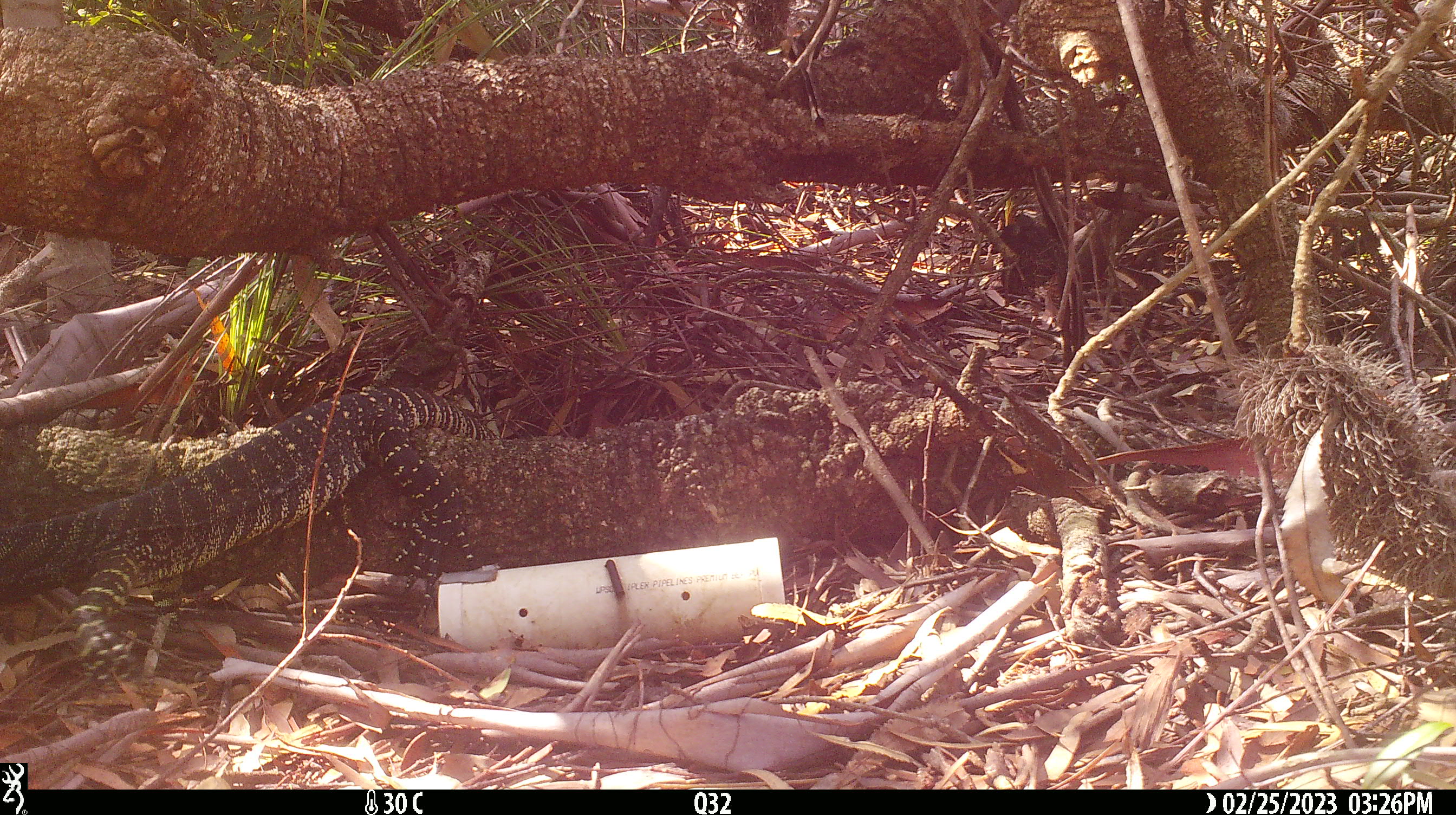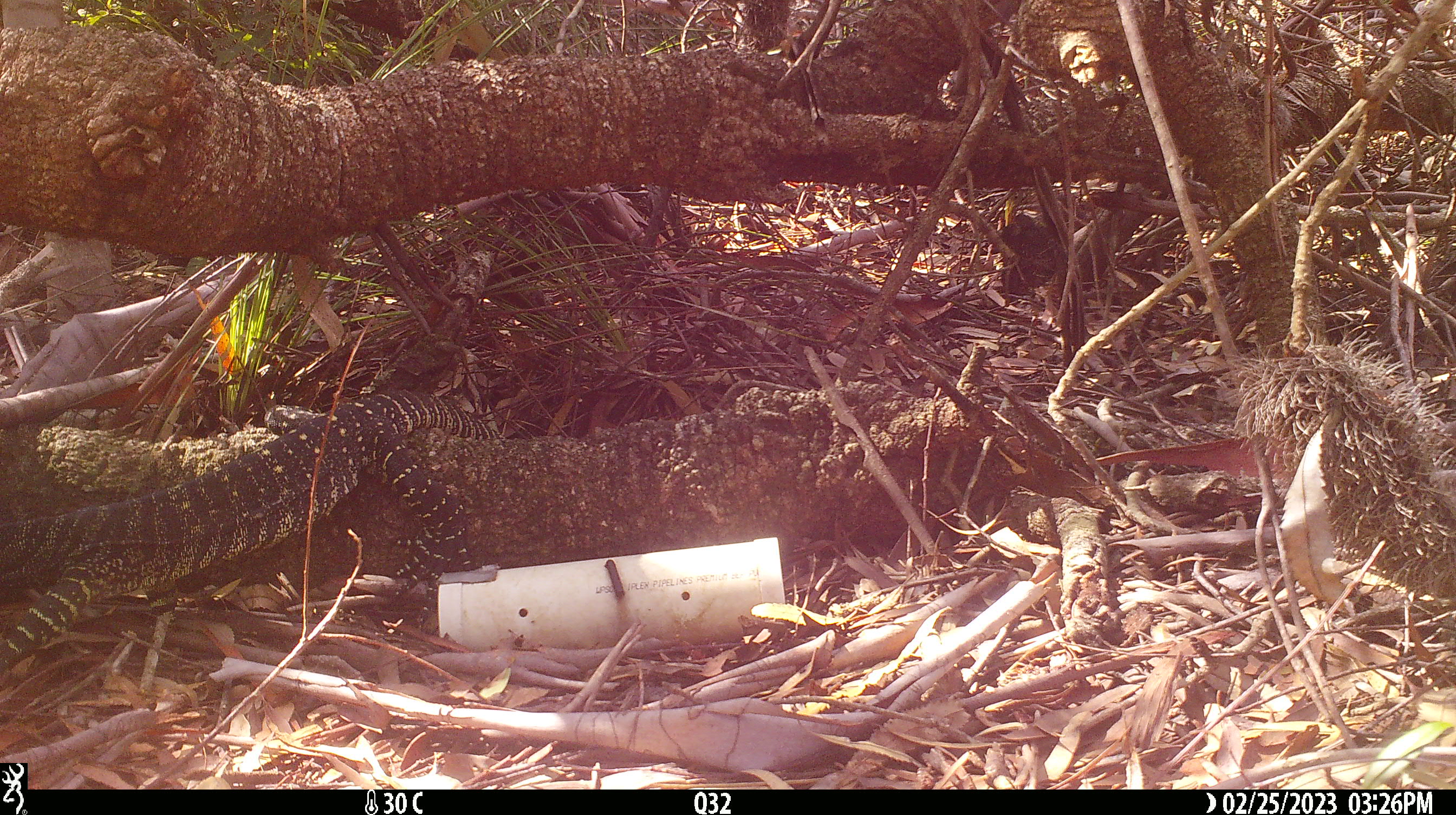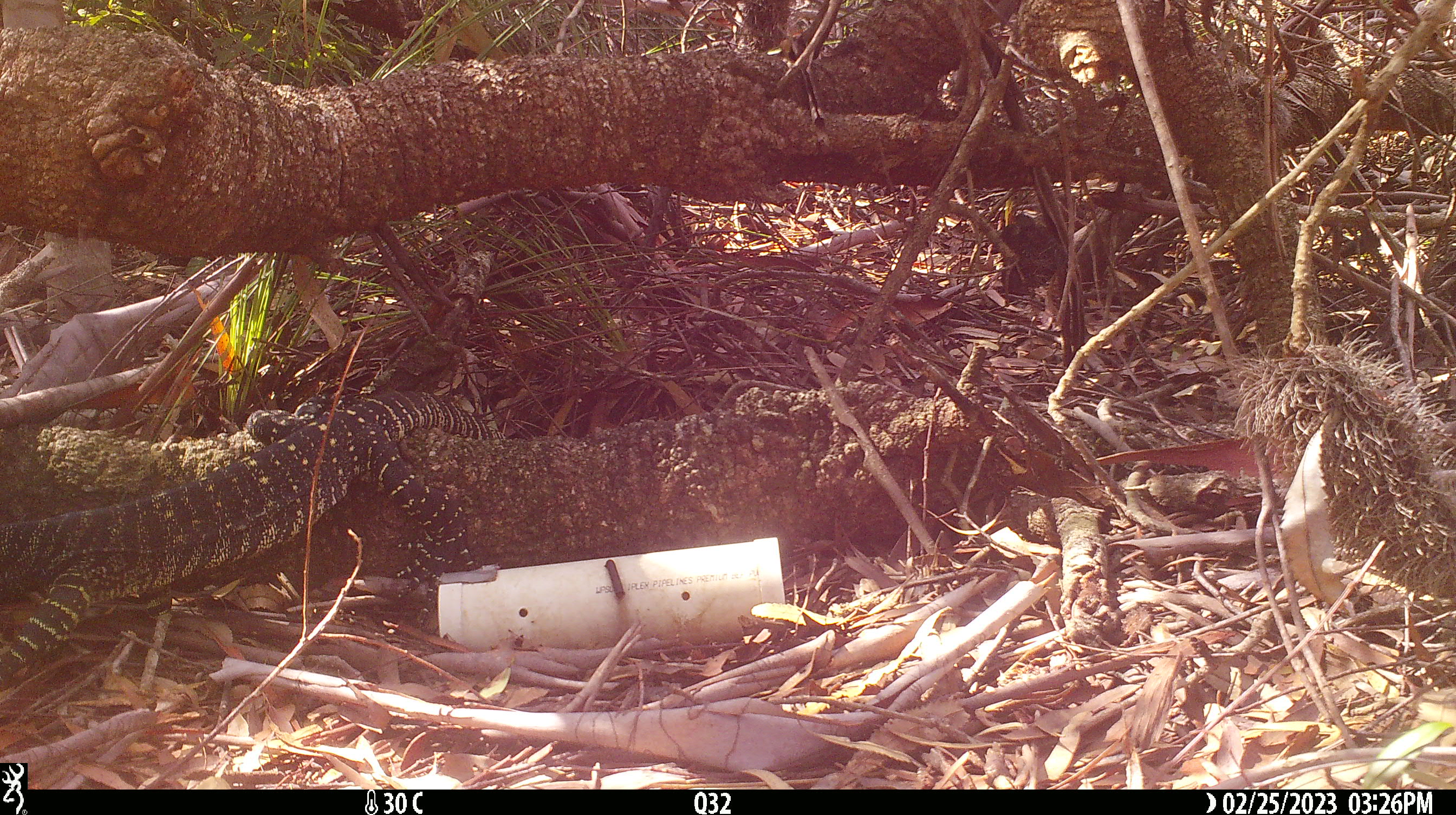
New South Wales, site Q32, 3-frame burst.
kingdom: Animalia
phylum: Chordata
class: Reptilia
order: Squamata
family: Varanidae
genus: Varanus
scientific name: Varanus varius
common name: lace monitor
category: goanna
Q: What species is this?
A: Goanna (lace monitor) (Varanus varius).